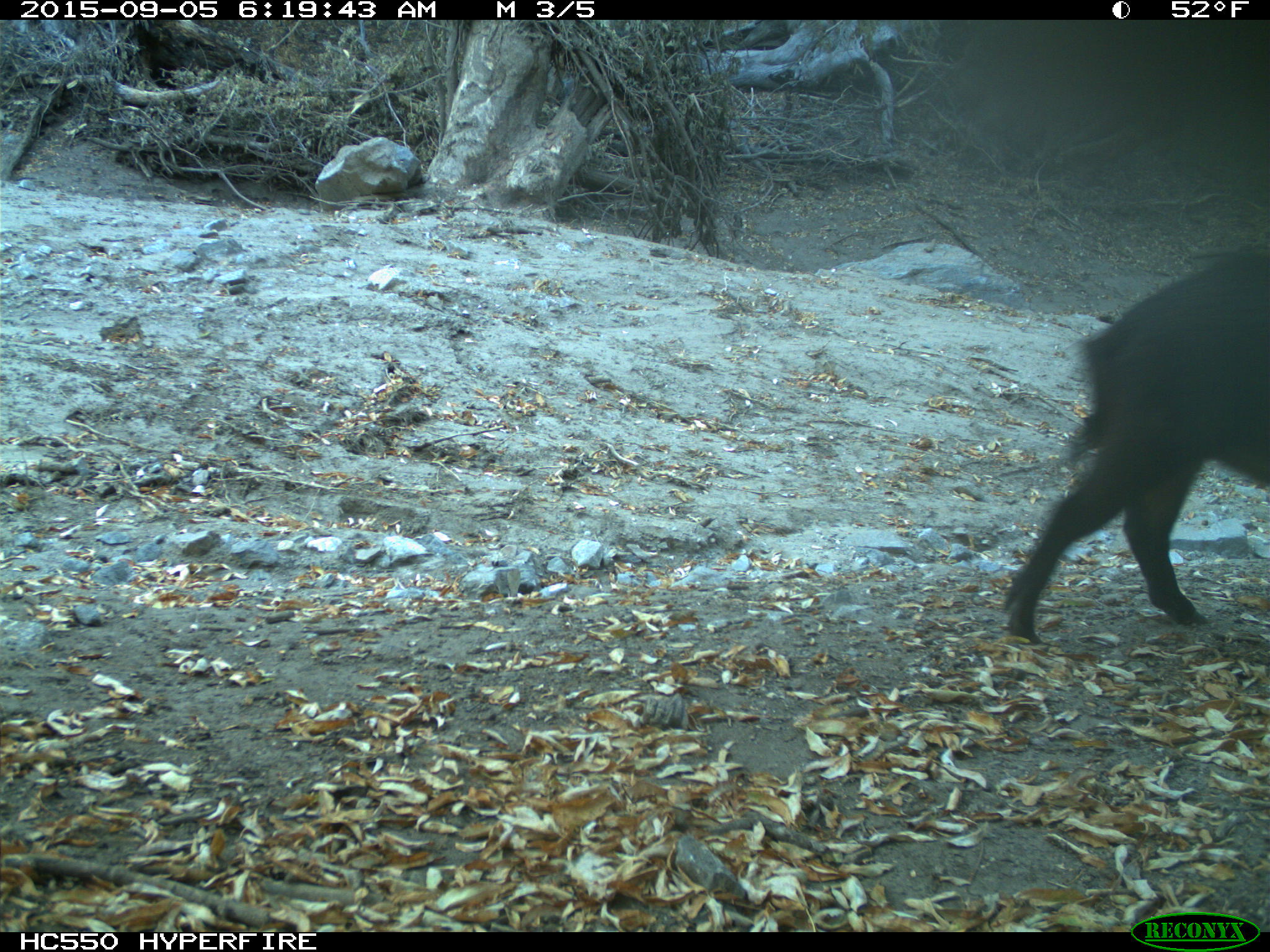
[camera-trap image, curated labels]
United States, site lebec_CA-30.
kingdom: Animalia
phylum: Chordata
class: Mammalia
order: Artiodactyla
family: Suidae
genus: Sus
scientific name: Sus scrofa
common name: wild boar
Sus scrofa (wild boar).